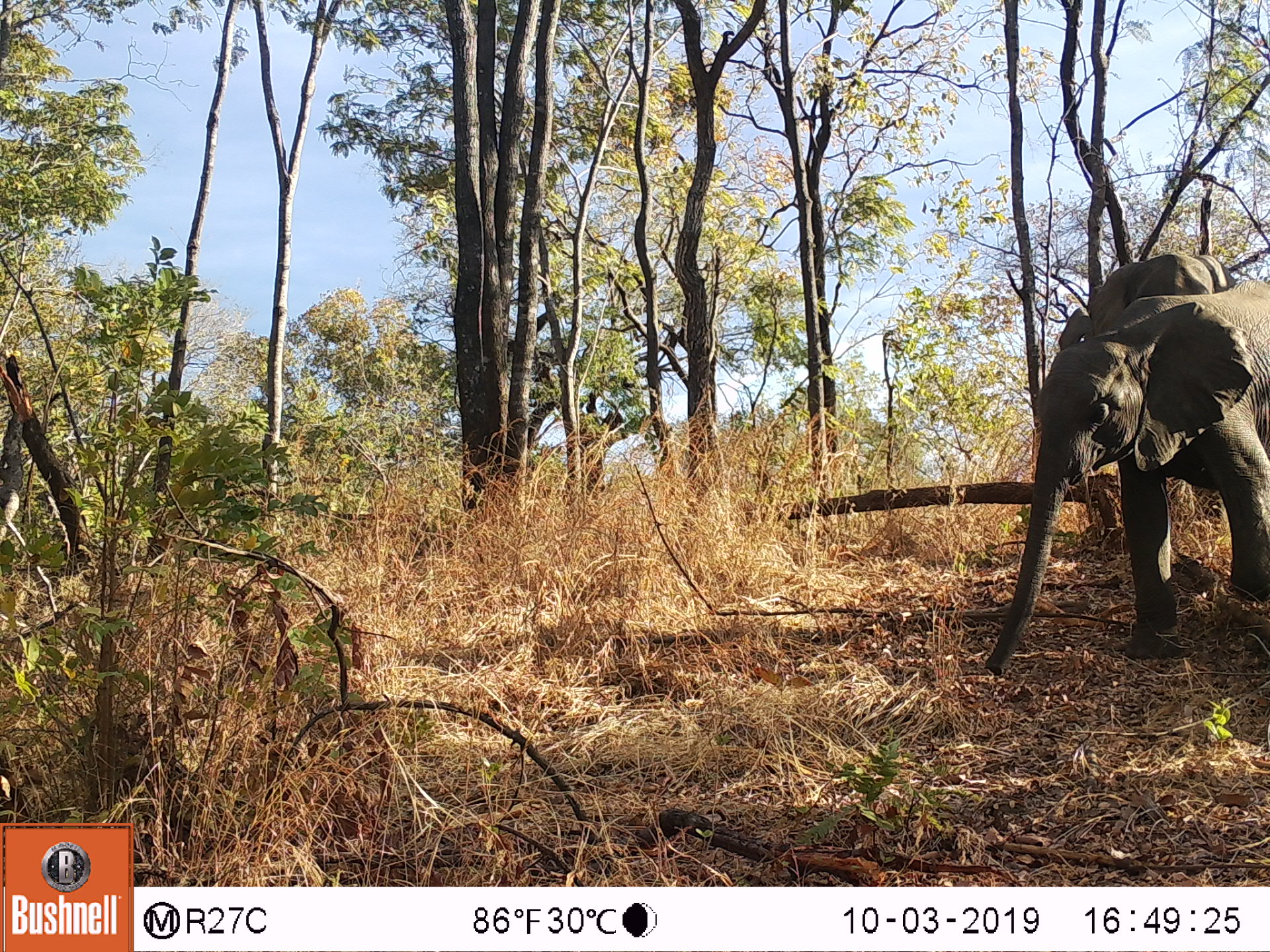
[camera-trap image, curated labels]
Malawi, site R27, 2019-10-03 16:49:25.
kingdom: Animalia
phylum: Chordata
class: Mammalia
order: Proboscidea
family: Elephantidae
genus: Loxodonta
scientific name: Loxodonta africana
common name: african savanna elephant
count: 2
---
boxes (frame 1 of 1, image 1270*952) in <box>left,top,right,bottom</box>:
african savanna elephant: <box>979,273,1269,684</box>; <box>1073,252,1242,385</box>